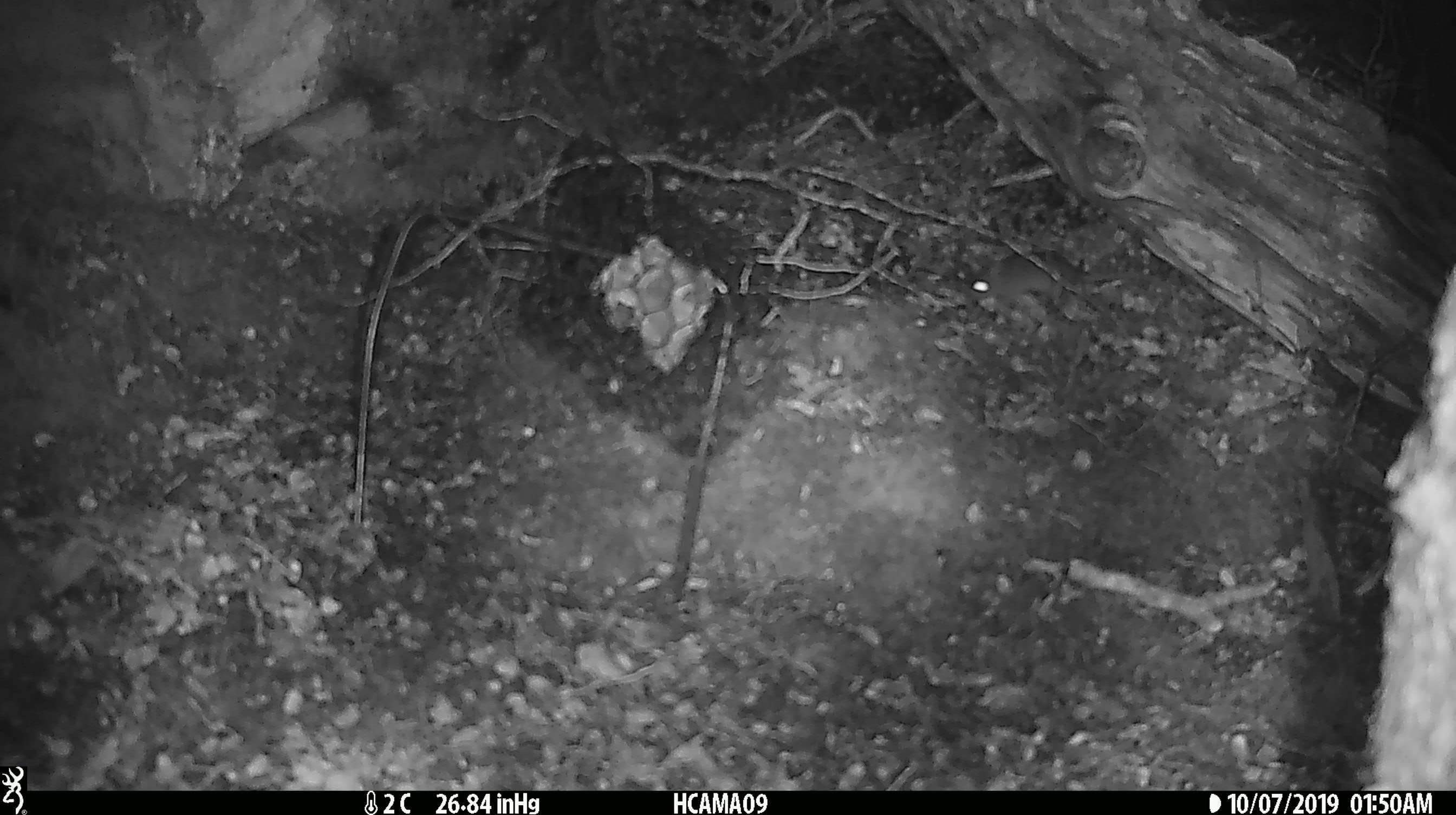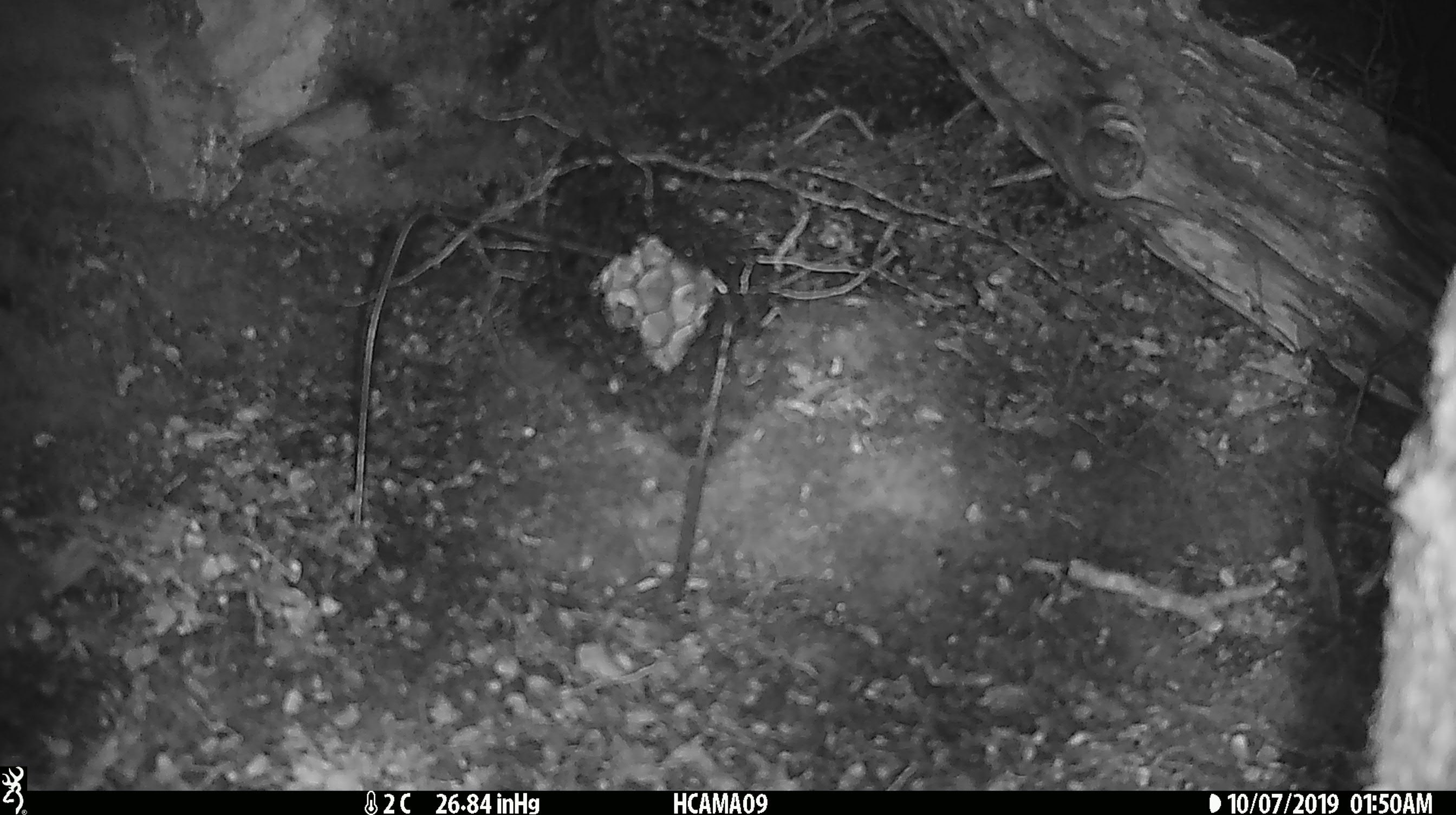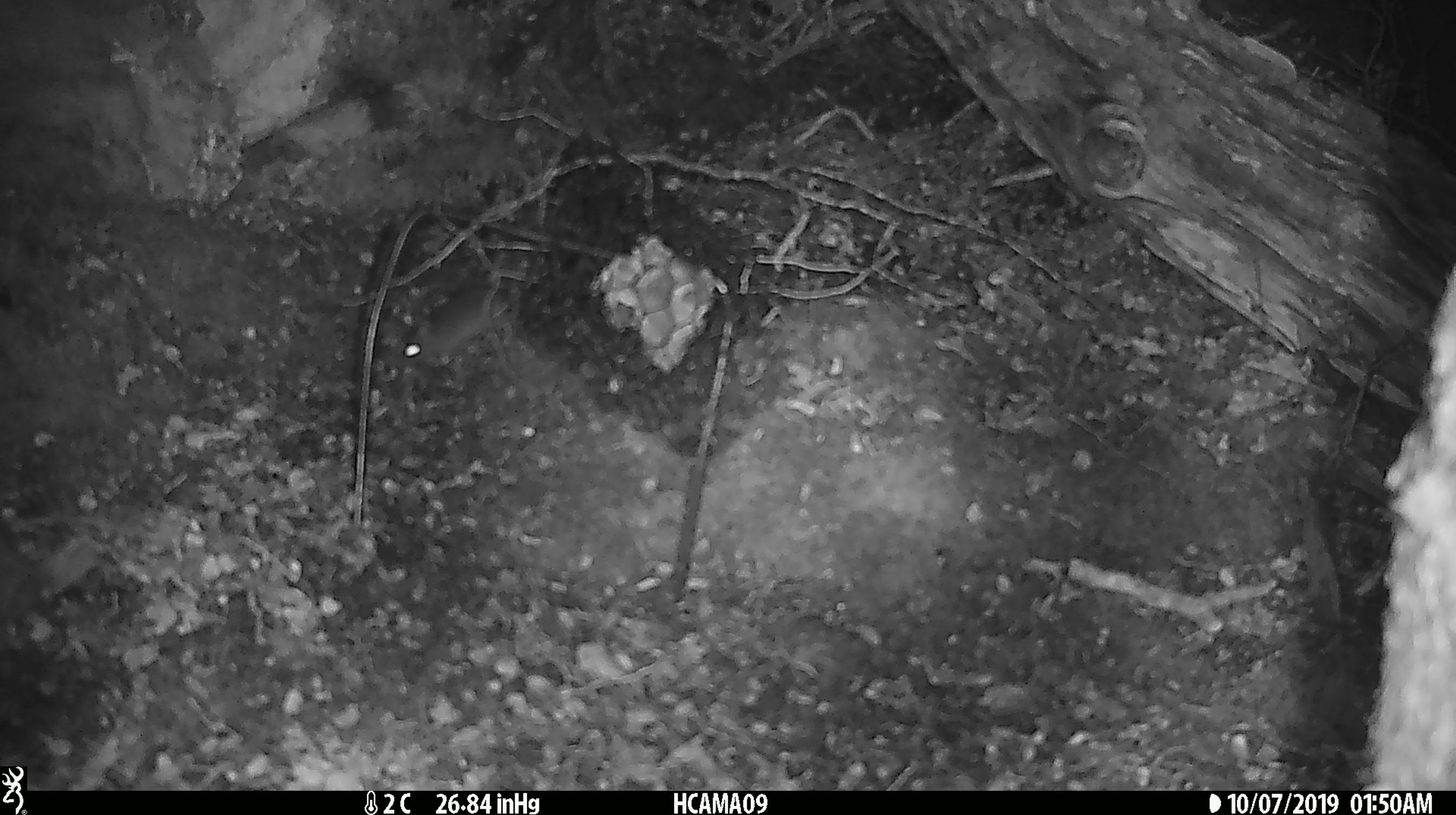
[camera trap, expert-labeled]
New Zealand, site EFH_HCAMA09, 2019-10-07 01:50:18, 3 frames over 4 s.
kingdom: Animalia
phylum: Chordata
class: Mammalia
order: Rodentia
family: Muridae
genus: Mus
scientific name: Mus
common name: mouse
Mouse (Mus).